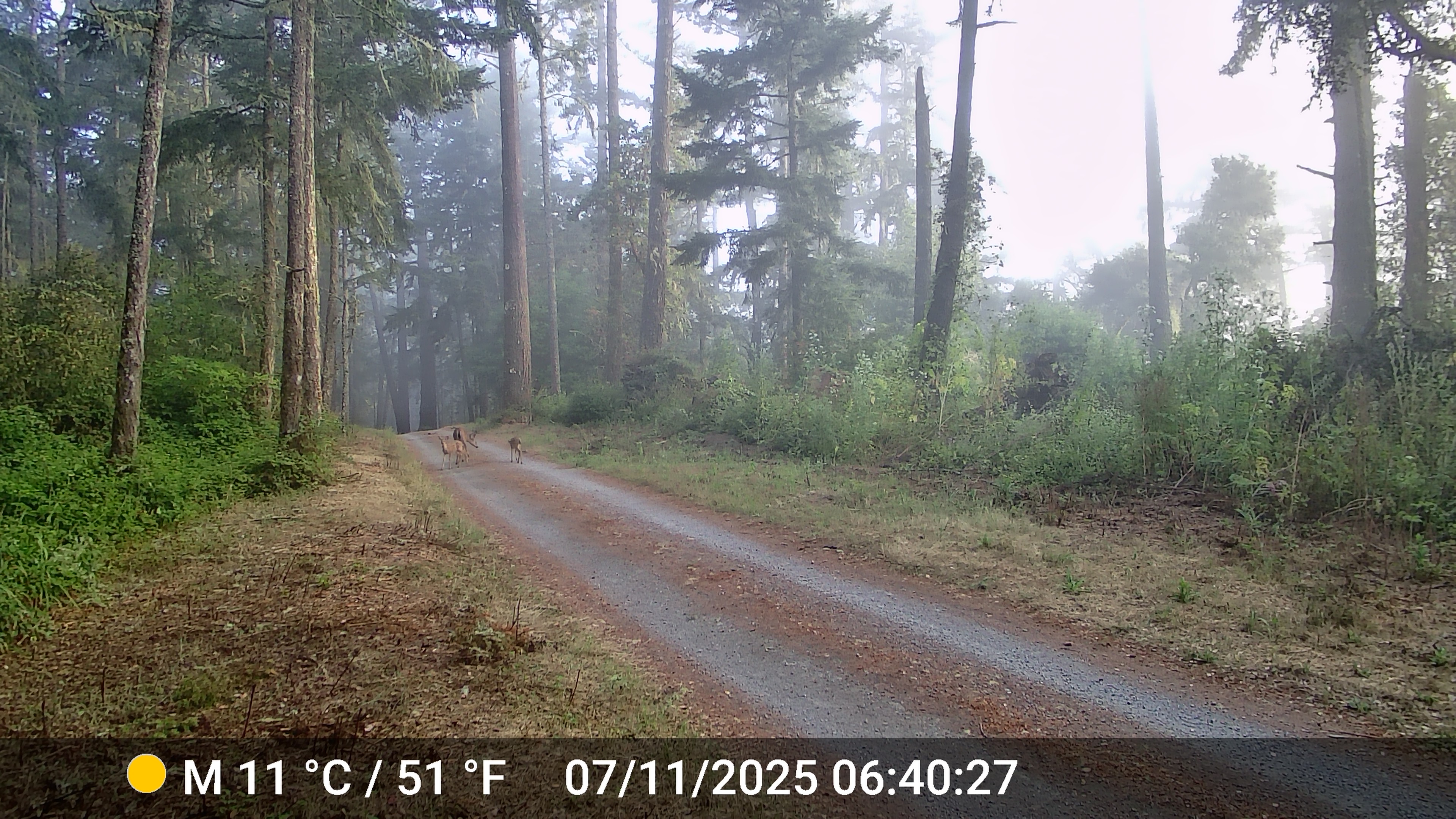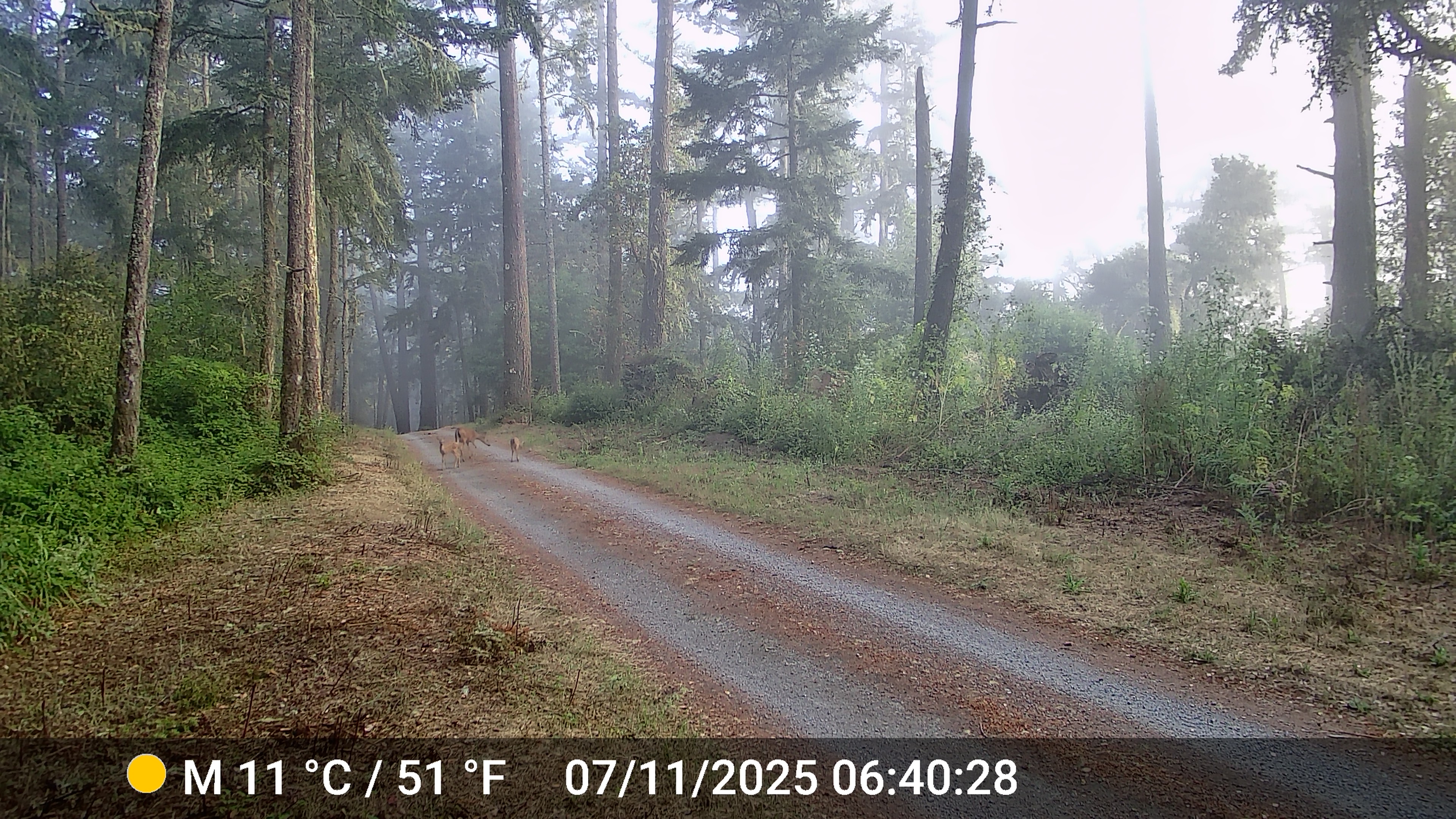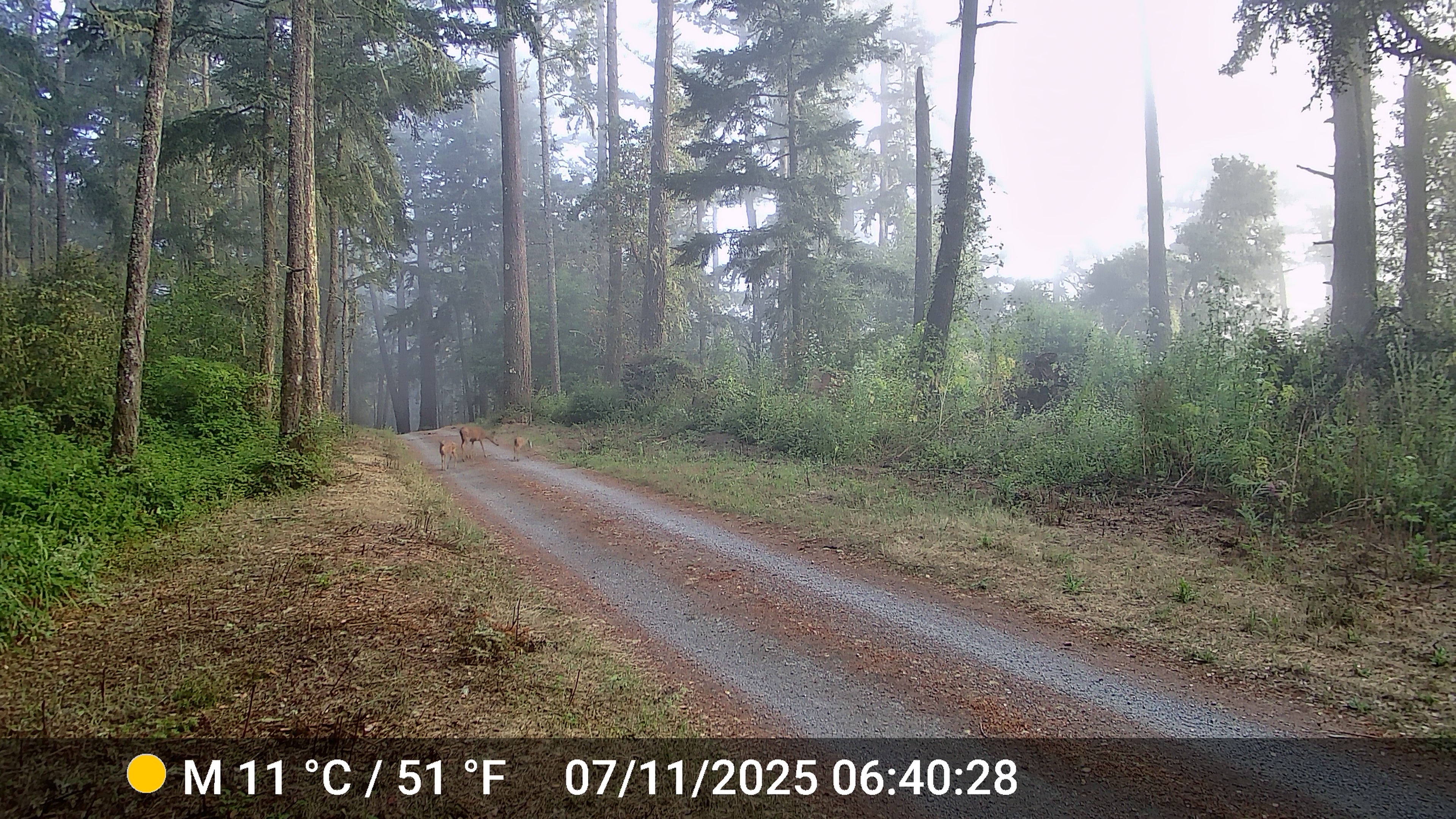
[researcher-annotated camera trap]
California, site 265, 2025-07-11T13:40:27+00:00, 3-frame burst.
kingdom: Animalia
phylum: Chordata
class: Mammalia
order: Artiodactyla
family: Cervidae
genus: Odocoileus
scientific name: Odocoileus hemionus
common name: mule deer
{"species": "mule deer (Odocoileus hemionus)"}